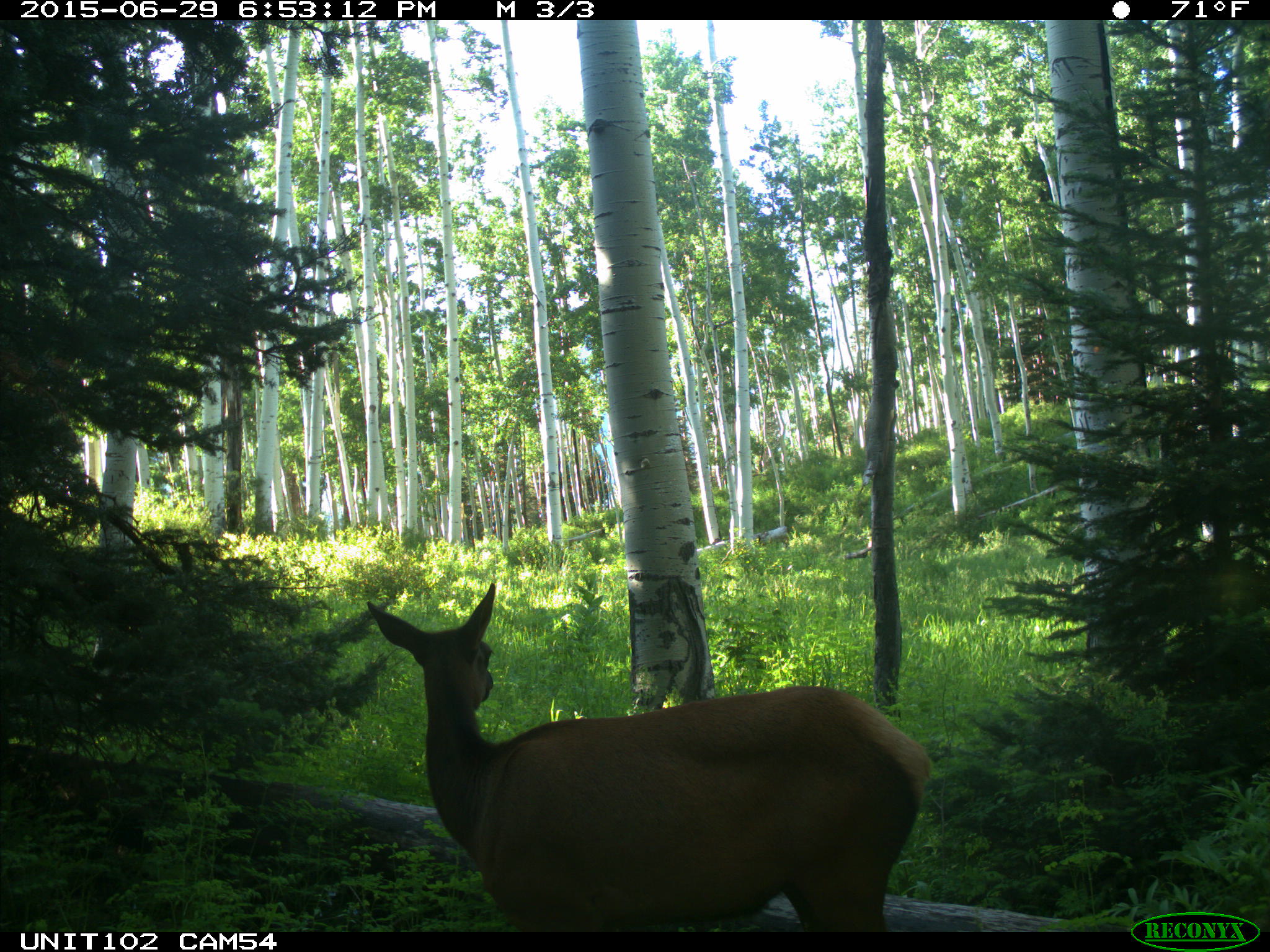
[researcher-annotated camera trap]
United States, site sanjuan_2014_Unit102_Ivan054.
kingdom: Animalia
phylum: Chordata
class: Mammalia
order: Artiodactyla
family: Cervidae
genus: Cervus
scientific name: Cervus elaphus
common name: red deer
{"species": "Cervus elaphus (red deer)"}